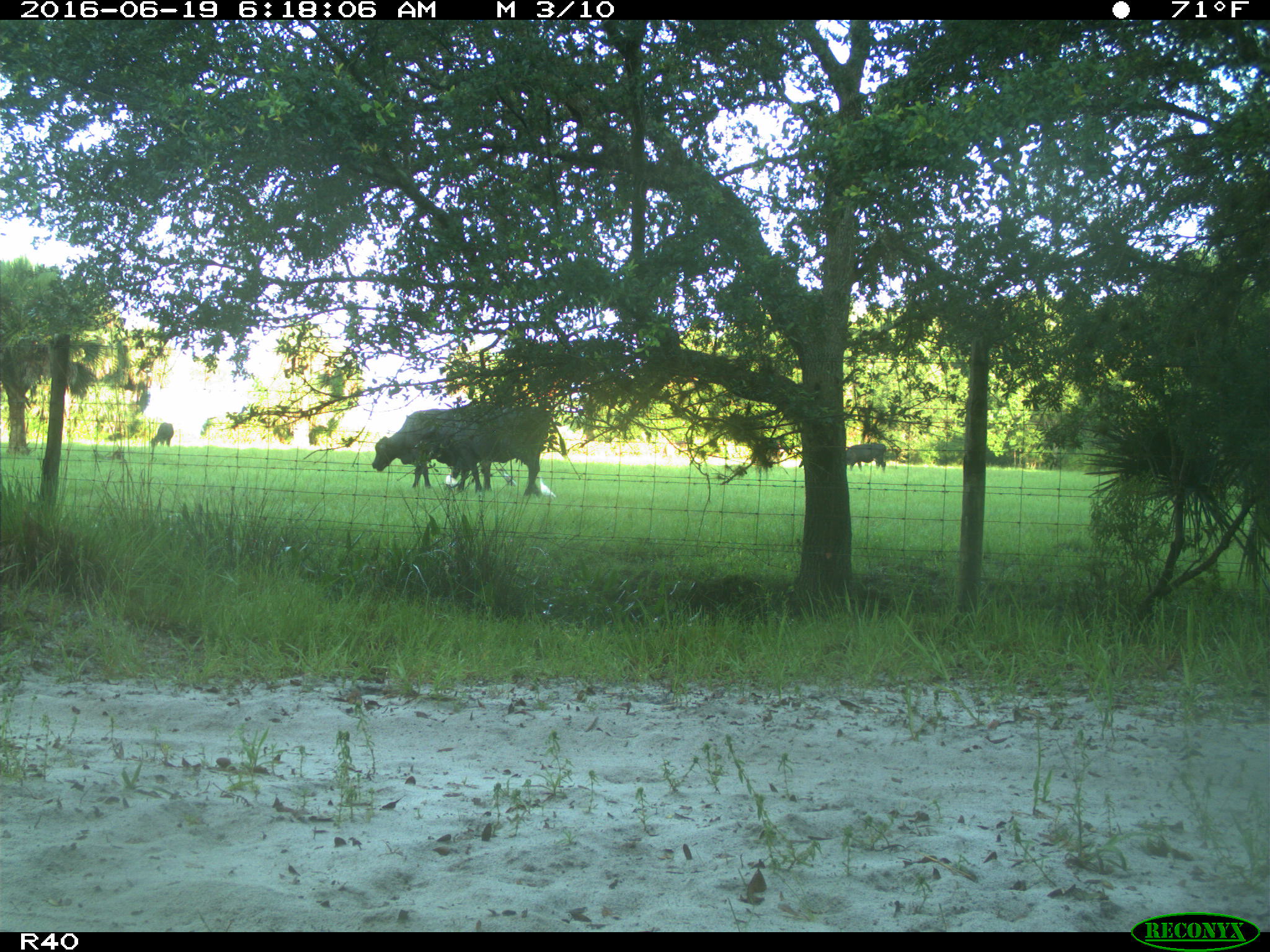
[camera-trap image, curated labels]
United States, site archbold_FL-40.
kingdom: Animalia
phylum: Chordata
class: Mammalia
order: Artiodactyla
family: Bovidae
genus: Bos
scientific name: Bos taurus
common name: domestic cow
Bos taurus (domestic cow).